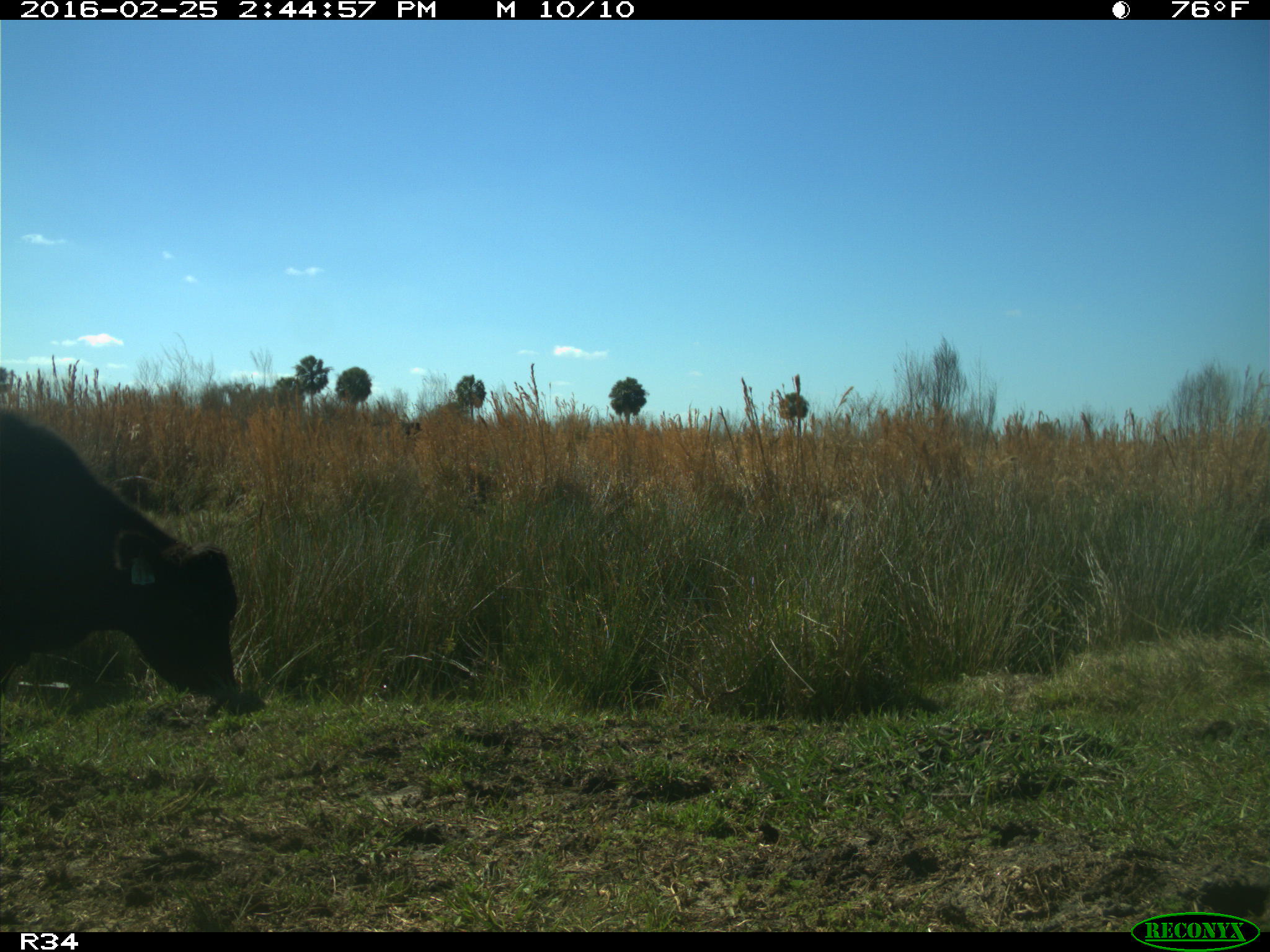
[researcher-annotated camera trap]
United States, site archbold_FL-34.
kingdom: Animalia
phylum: Chordata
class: Mammalia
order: Artiodactyla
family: Bovidae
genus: Bos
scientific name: Bos taurus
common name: domestic cow